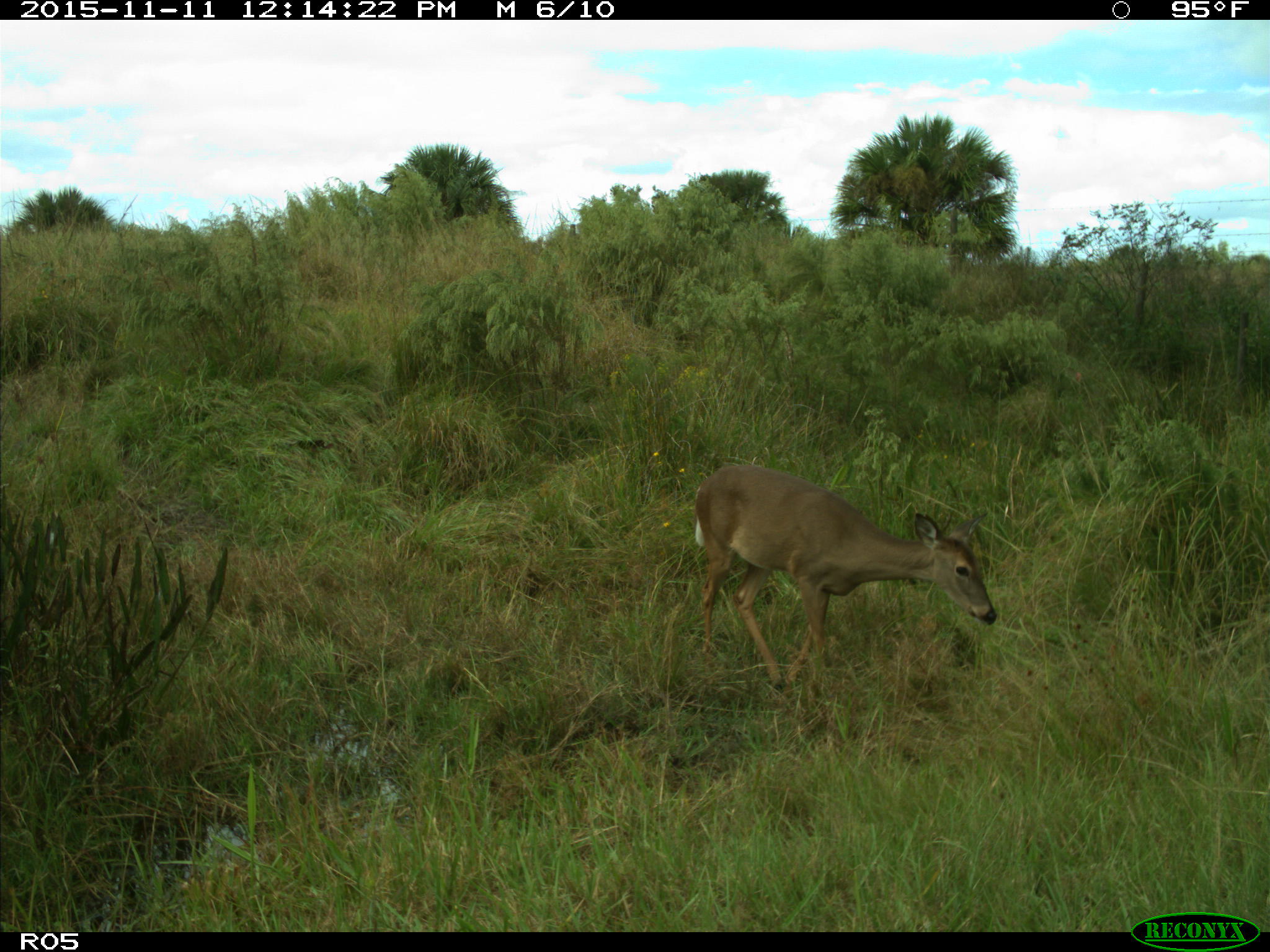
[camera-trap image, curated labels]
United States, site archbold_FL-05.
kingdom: Animalia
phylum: Chordata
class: Mammalia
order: Artiodactyla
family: Cervidae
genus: Odocoileus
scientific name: Odocoileus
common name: deer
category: unidentified deer